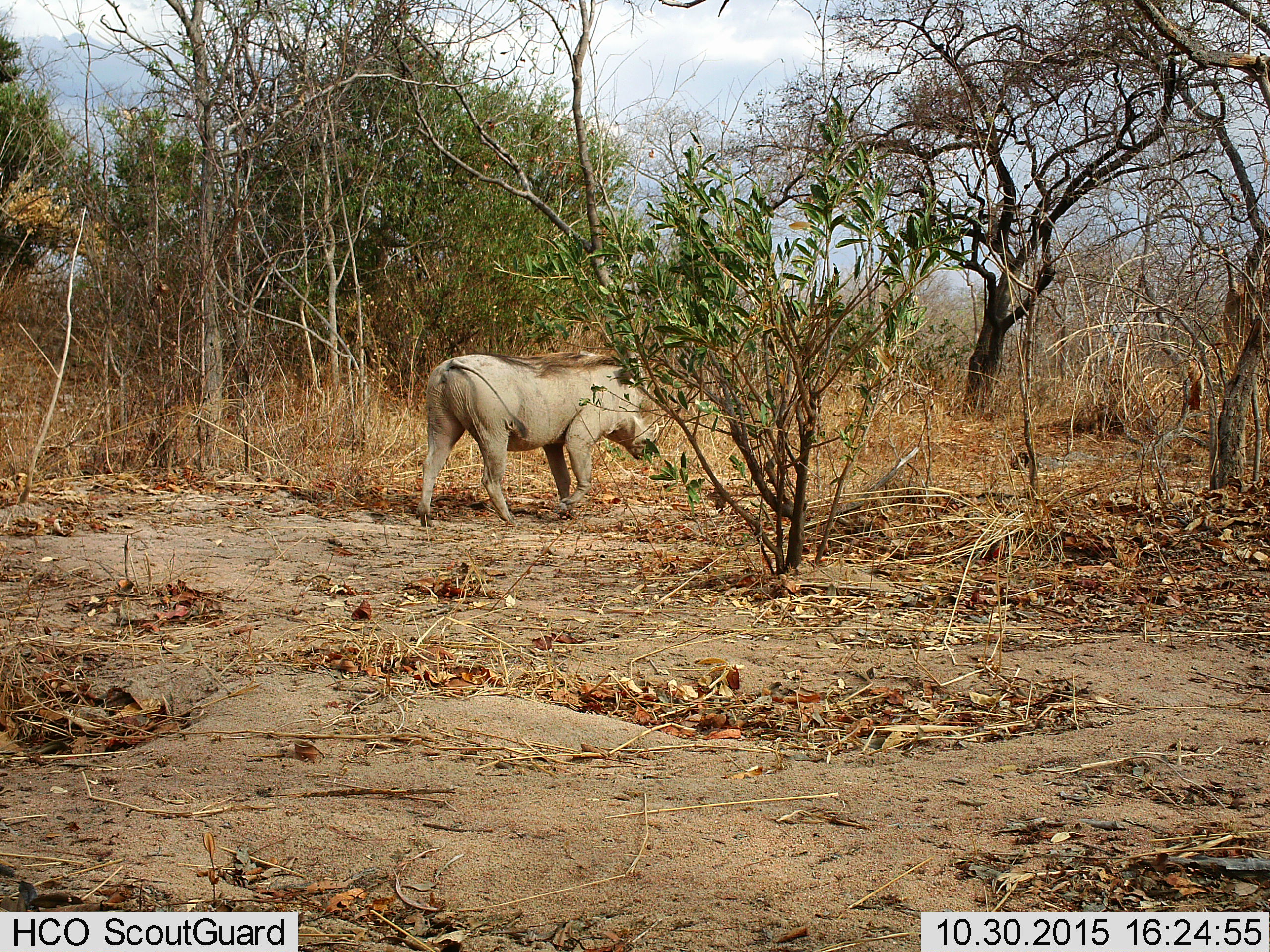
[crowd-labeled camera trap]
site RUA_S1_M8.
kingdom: Animalia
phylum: Chordata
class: Mammalia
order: Artiodactyla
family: Suidae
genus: Phacochoerus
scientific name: Phacochoerus africanus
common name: warthog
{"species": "warthog (Phacochoerus africanus)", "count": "1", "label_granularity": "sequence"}